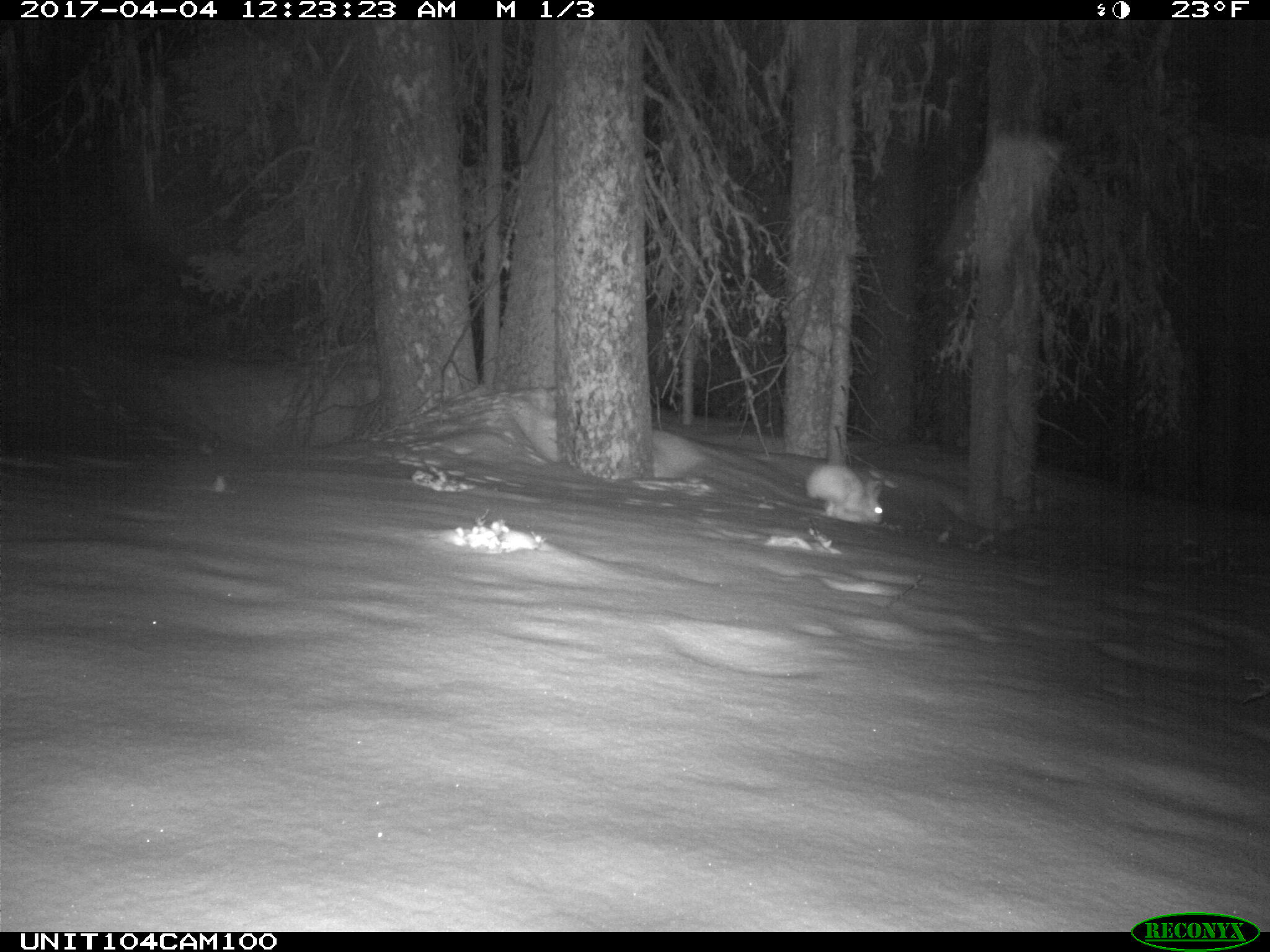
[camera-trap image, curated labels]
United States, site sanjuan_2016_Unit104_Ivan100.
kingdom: Animalia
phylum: Chordata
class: Mammalia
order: Lagomorpha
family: Leporidae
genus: Lepus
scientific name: Lepus americanus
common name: snowshoe hare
Lepus americanus (snowshoe hare).